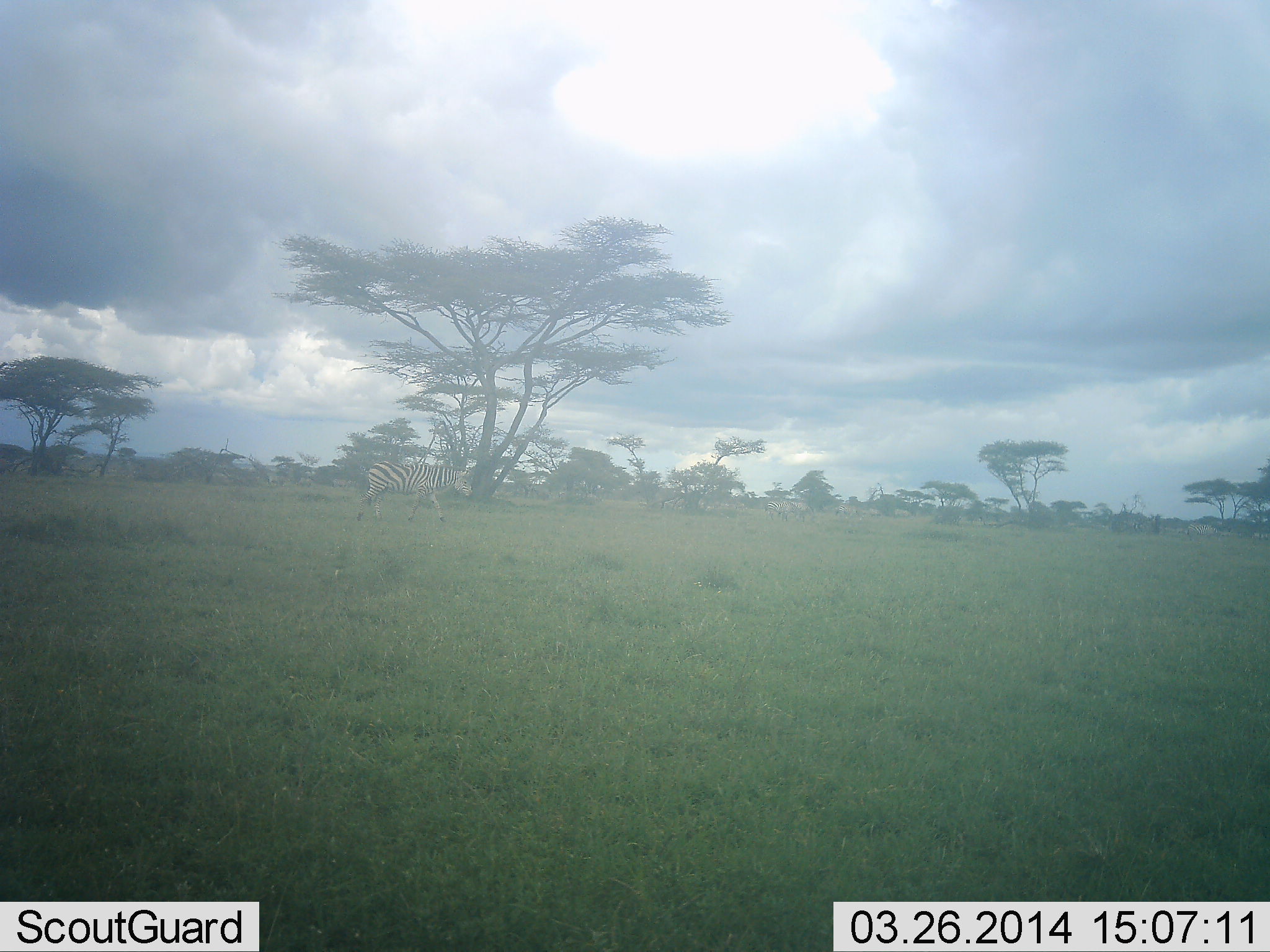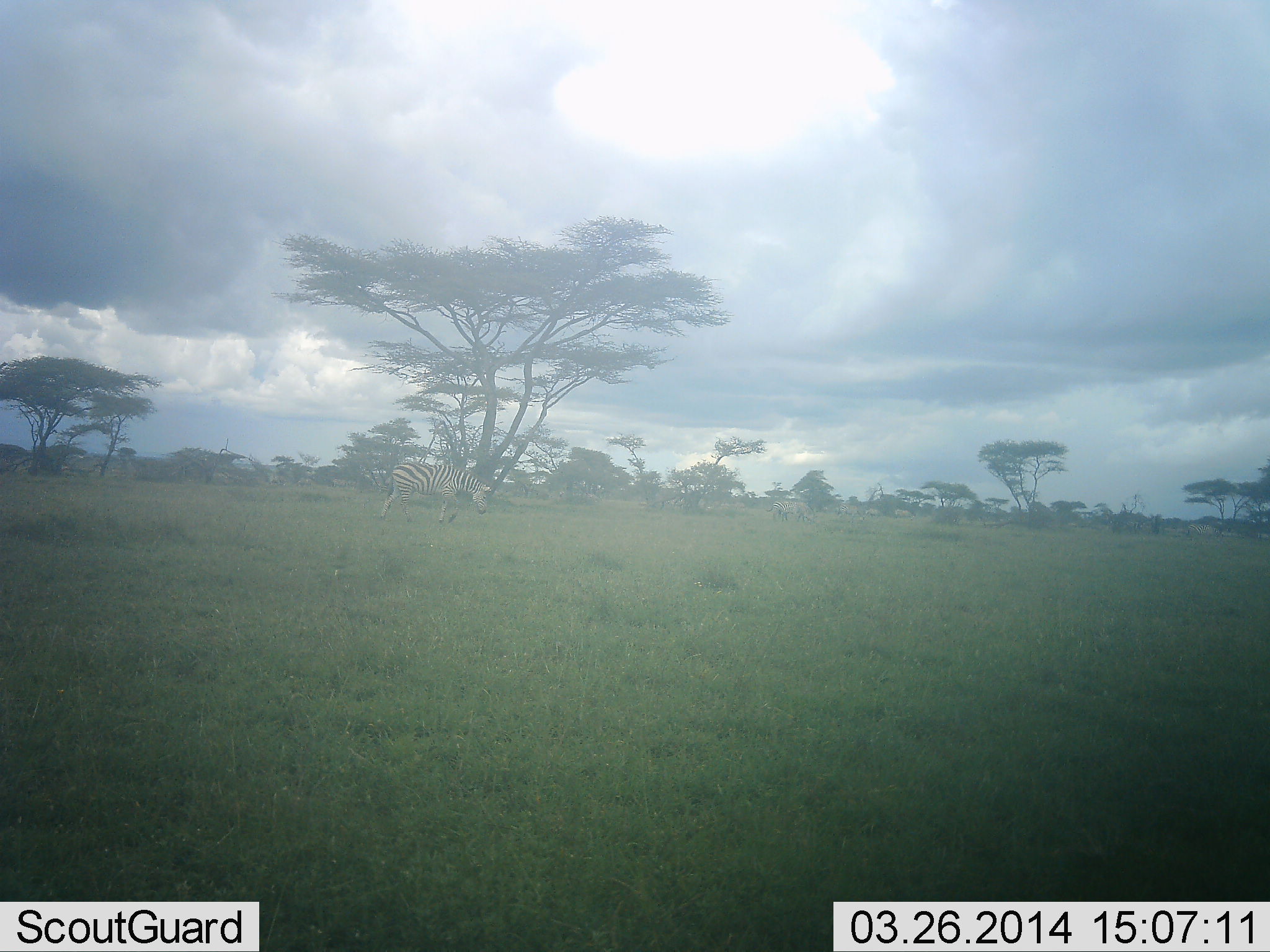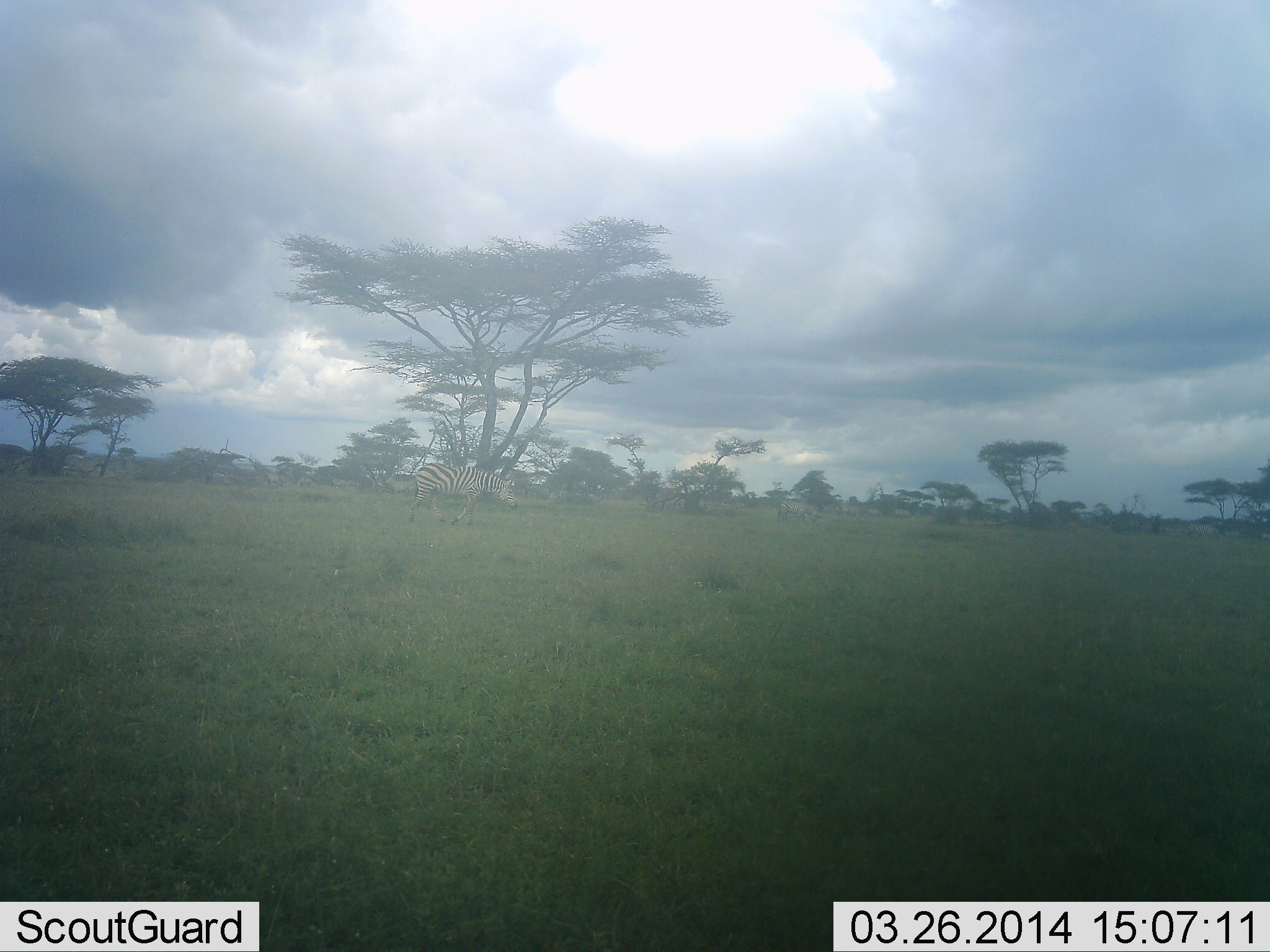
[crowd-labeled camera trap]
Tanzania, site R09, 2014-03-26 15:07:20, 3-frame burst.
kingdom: Animalia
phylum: Chordata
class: Mammalia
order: Perissodactyla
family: Equidae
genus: Equus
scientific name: Equus quagga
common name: plains zebra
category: zebra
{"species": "zebra (plains zebra) (Equus quagga)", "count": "1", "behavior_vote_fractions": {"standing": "10%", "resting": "0%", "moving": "100%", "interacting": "0%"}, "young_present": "0%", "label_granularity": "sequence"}